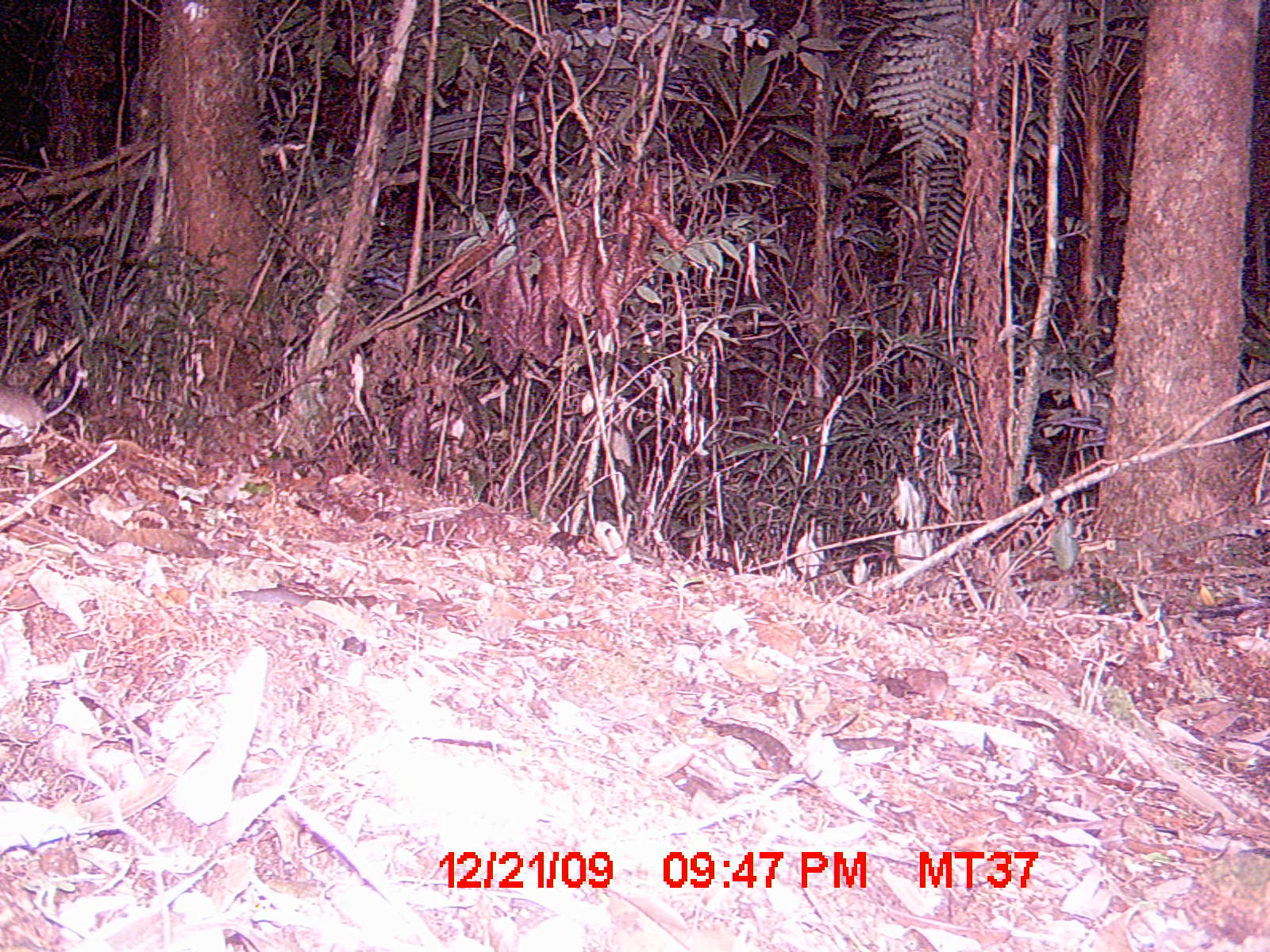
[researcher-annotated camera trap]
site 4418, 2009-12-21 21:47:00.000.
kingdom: Animalia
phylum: Chordata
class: Mammalia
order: Rodentia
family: Nesomyidae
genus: Eliurus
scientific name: Eliurus penicillatus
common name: white-tipped tufted-tailed rat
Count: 1.